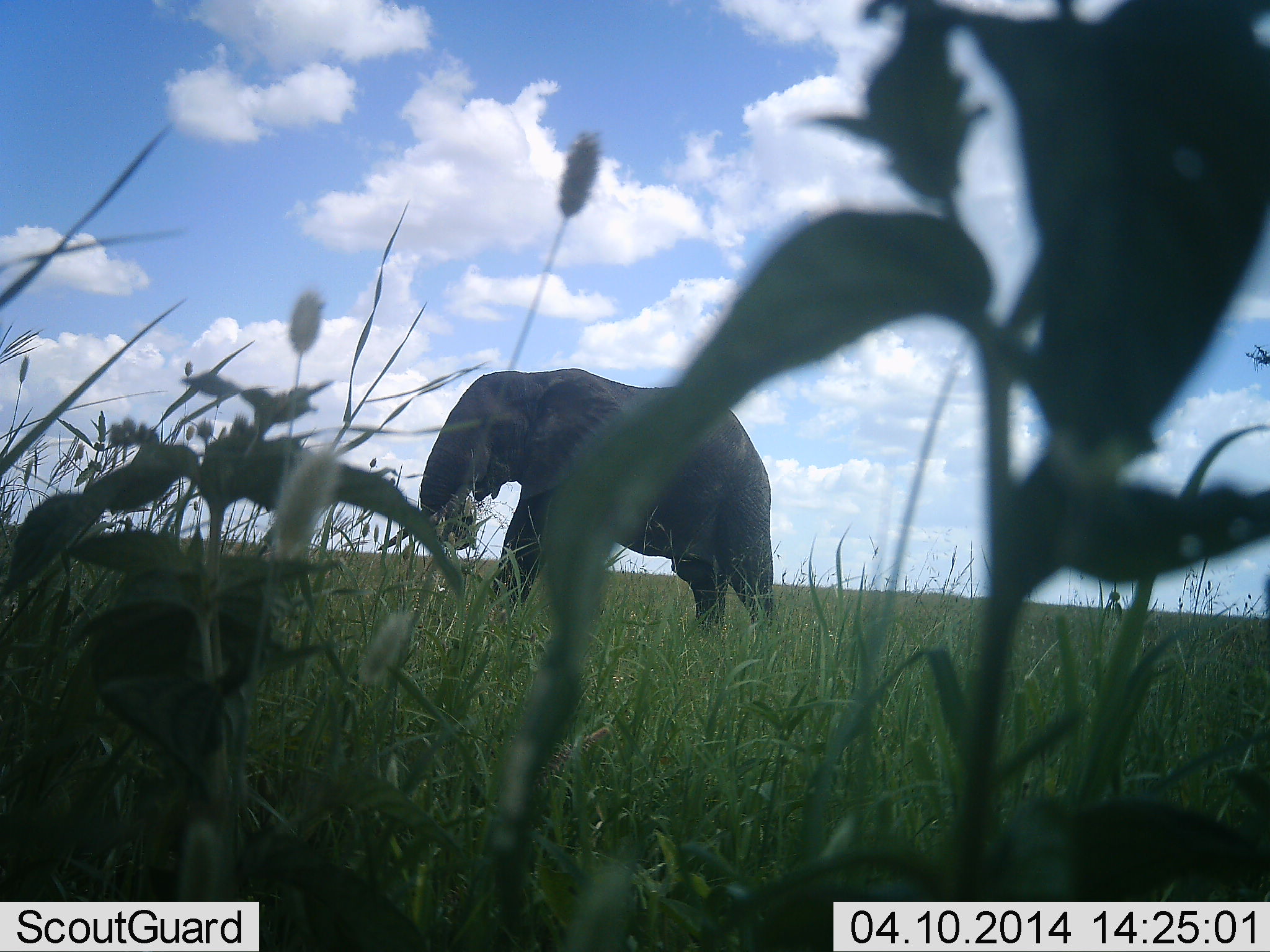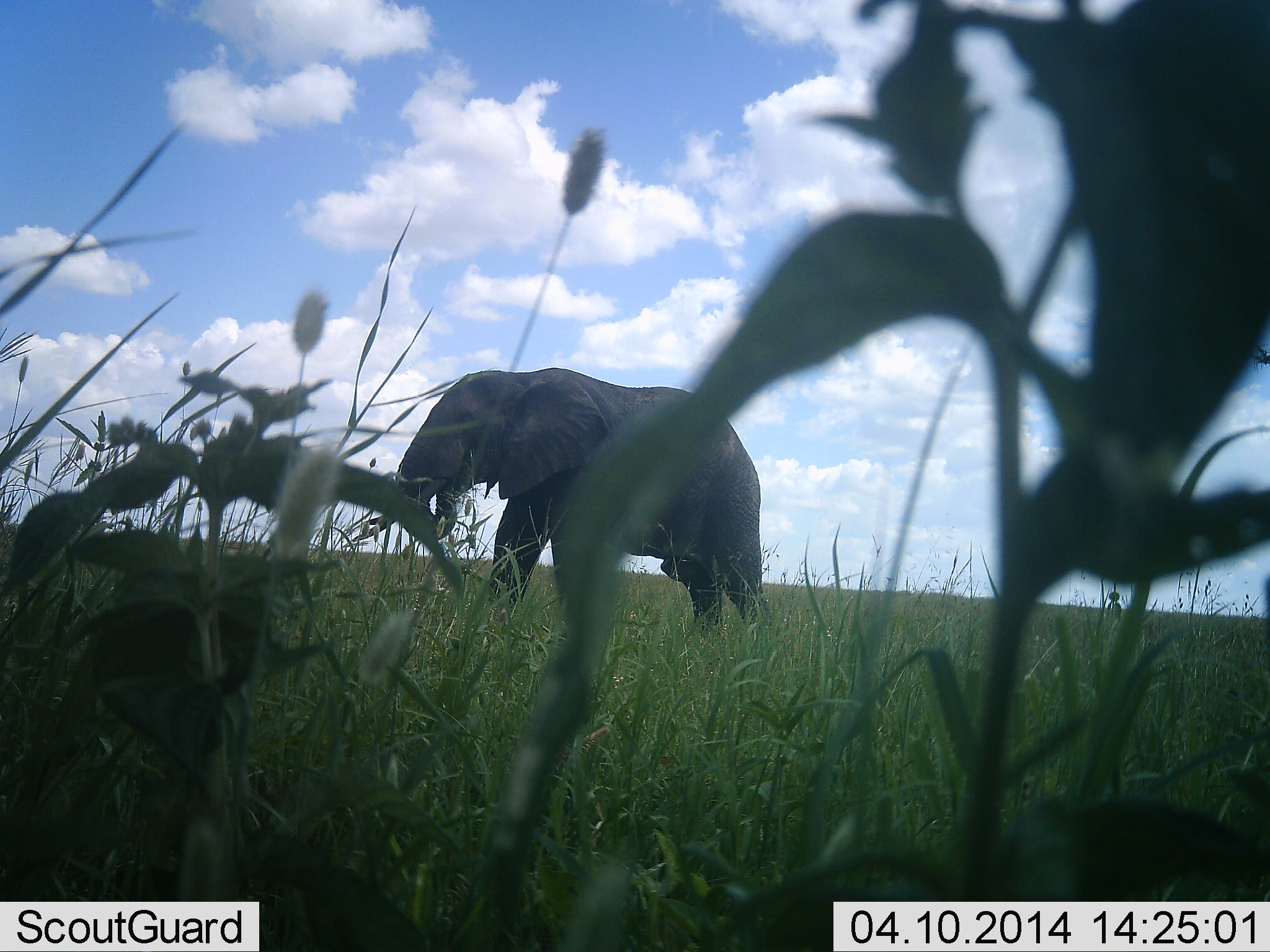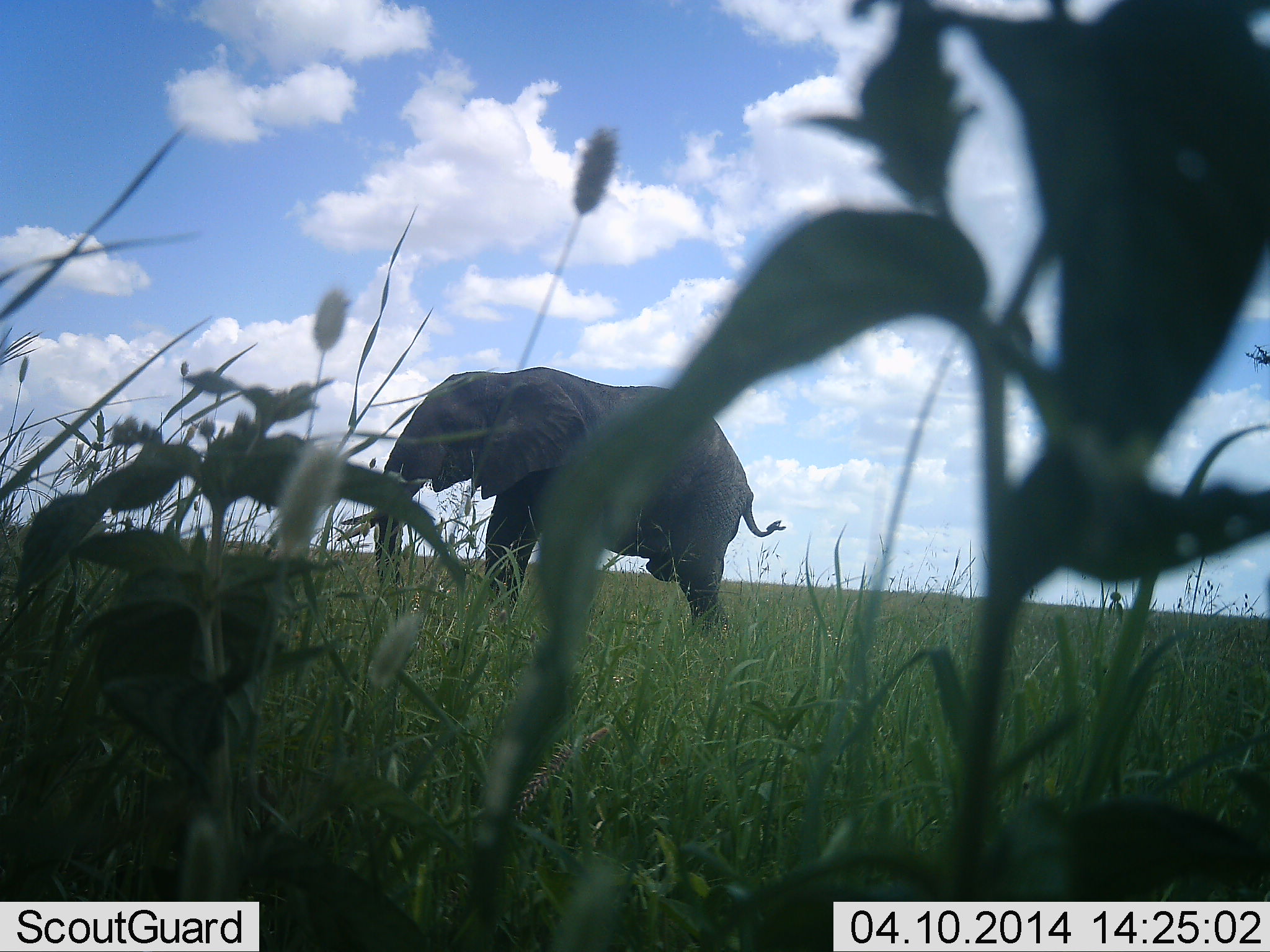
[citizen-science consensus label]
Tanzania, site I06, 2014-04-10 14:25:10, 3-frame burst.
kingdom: Animalia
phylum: Chordata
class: Mammalia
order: Proboscidea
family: Elephantidae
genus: Loxodonta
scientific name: Loxodonta africana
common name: african bush elephant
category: elephant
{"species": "elephant (african bush elephant) (Loxodonta africana)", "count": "1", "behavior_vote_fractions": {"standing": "44%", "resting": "0%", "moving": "38%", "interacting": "0%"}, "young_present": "0%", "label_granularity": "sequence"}